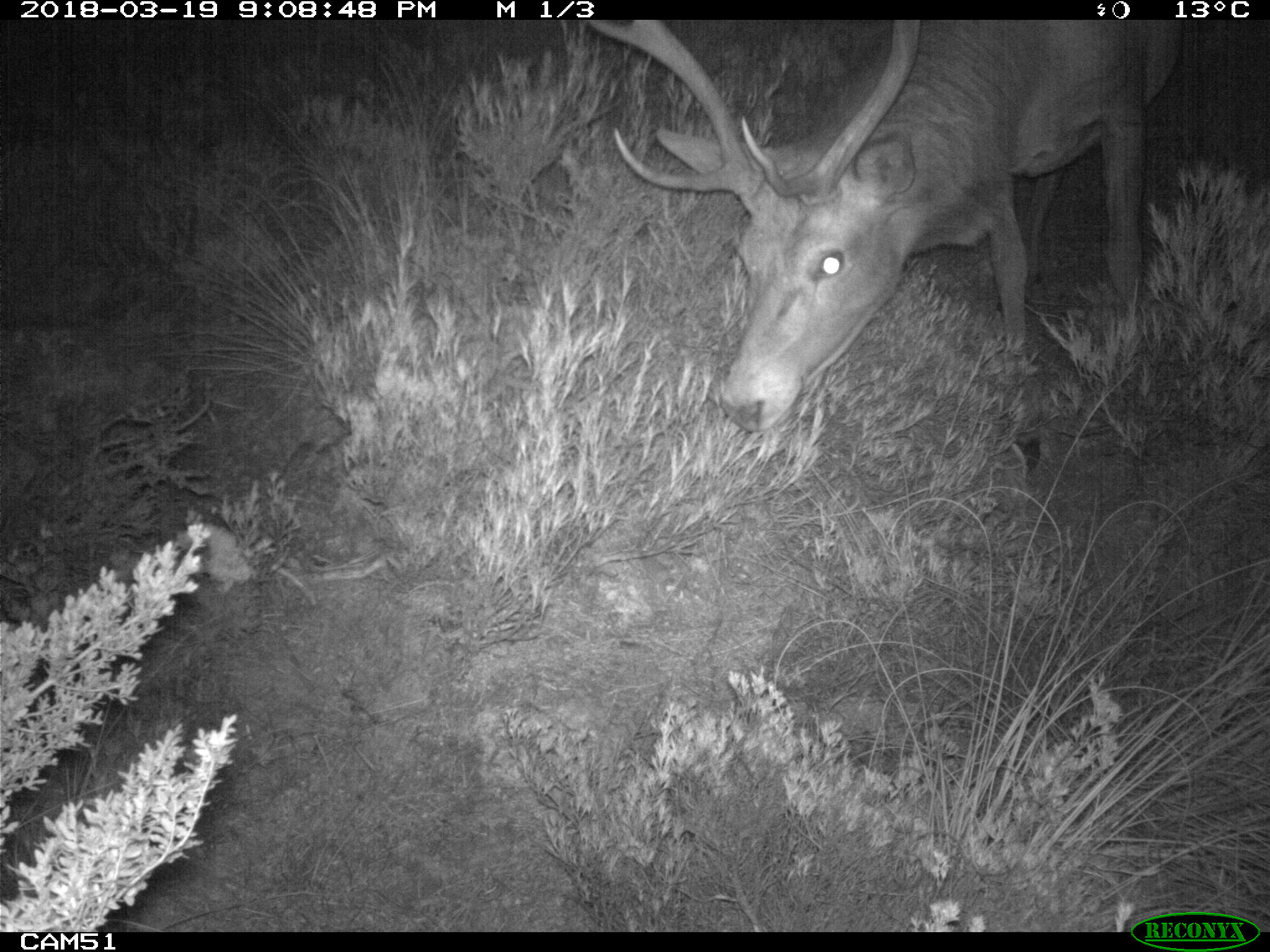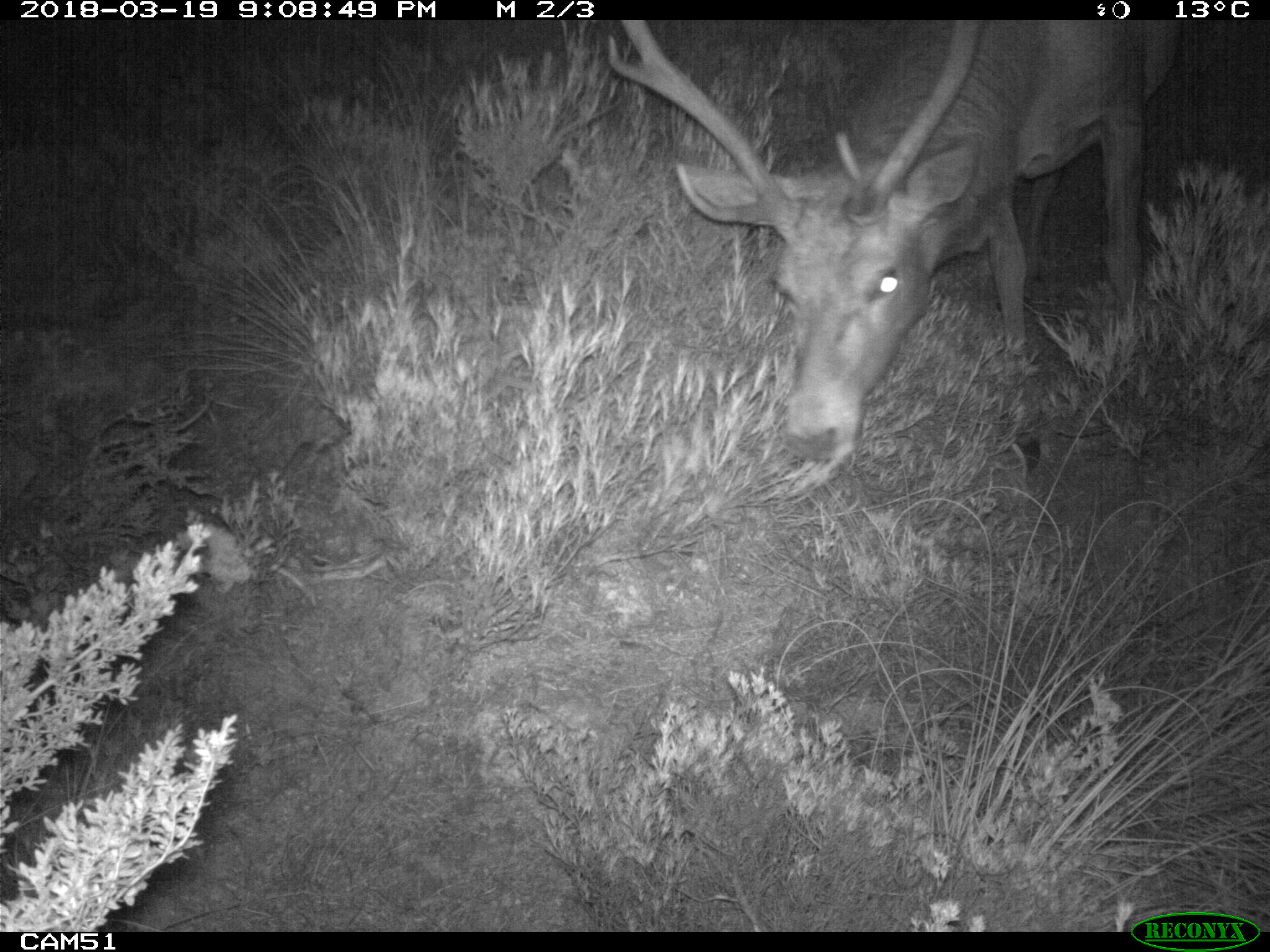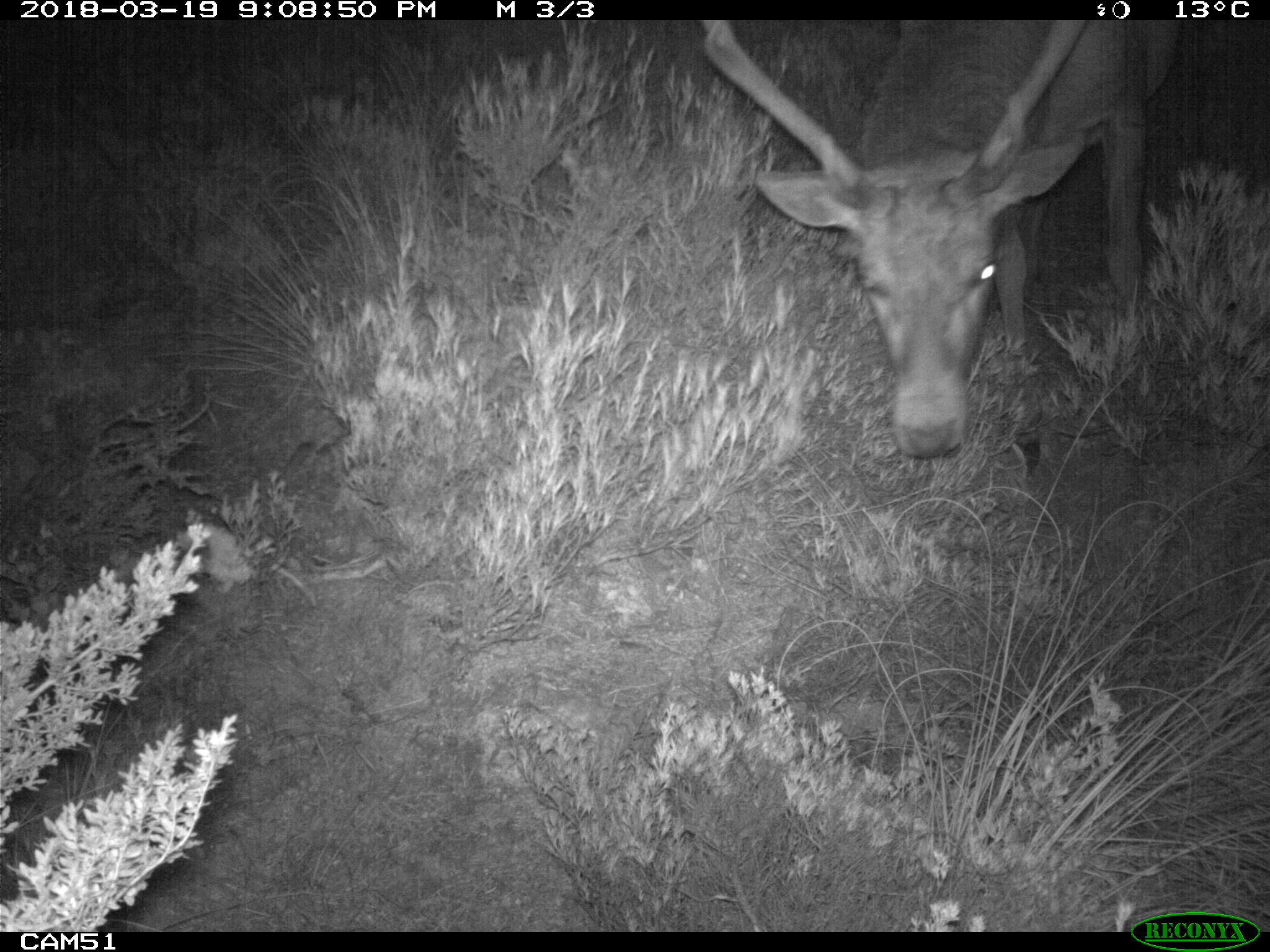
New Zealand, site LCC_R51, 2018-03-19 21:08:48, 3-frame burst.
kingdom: Animalia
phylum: Chordata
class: Mammalia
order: Artiodactyla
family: Cervidae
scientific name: Cervidae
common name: deer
Deer (Cervidae).